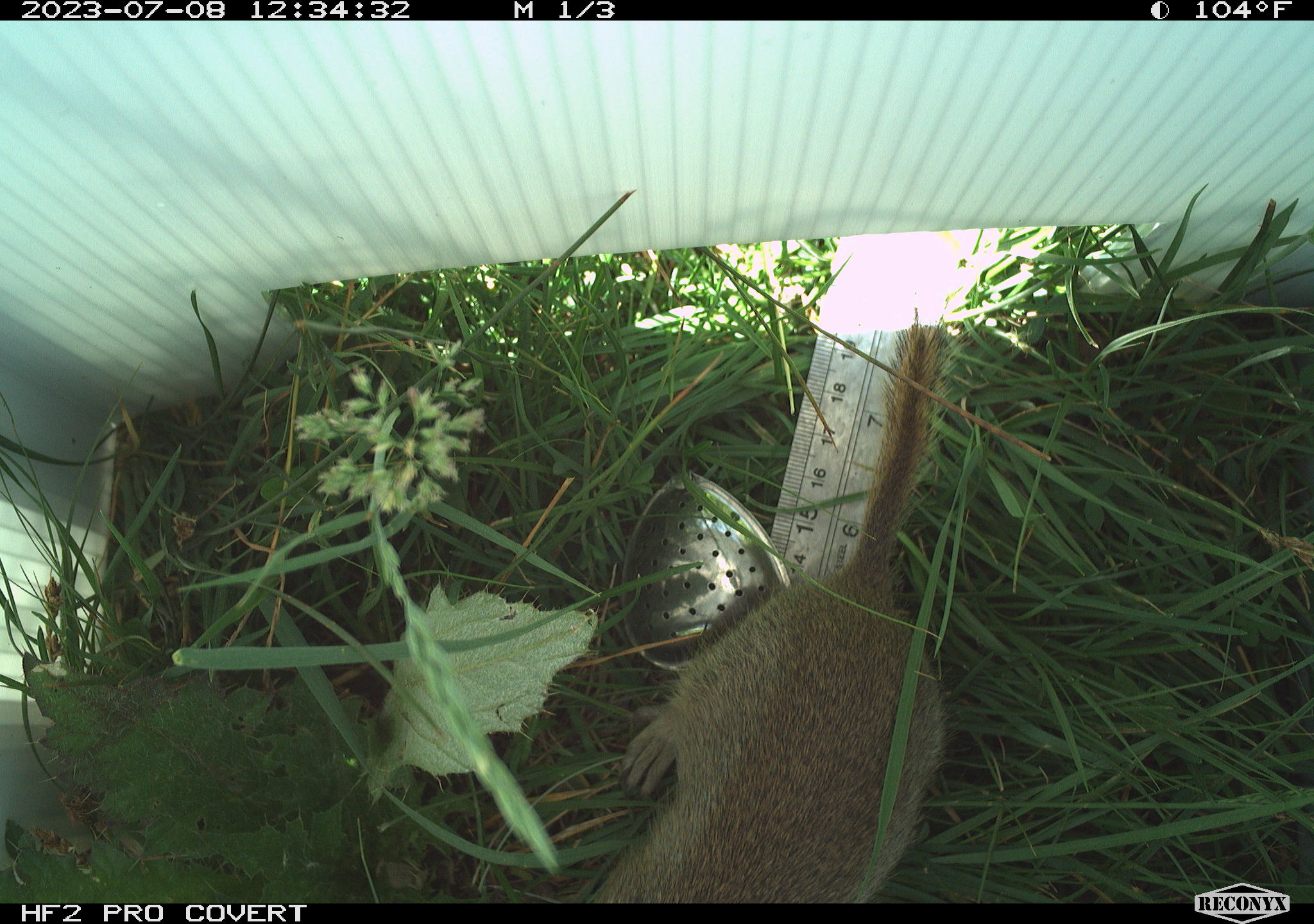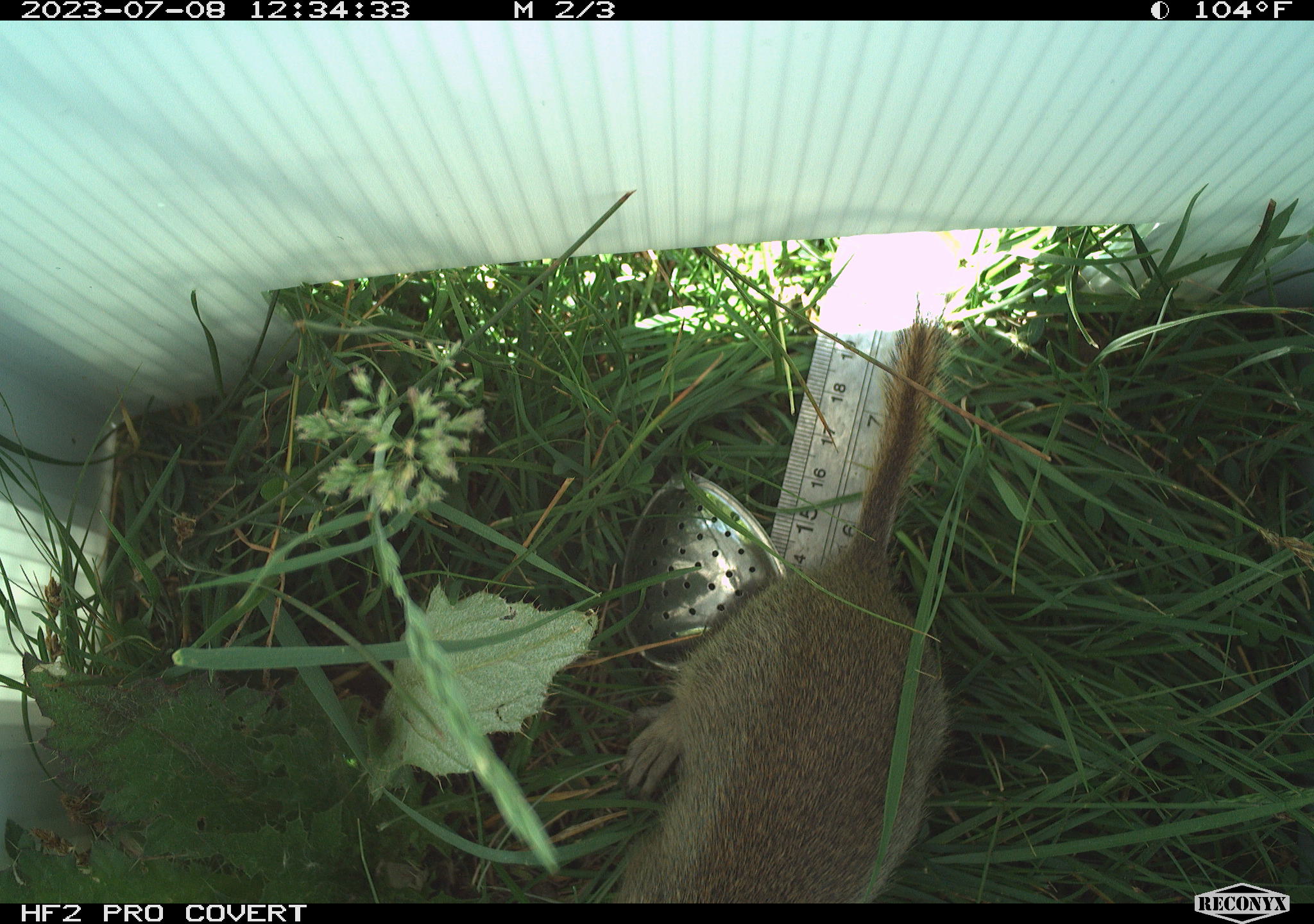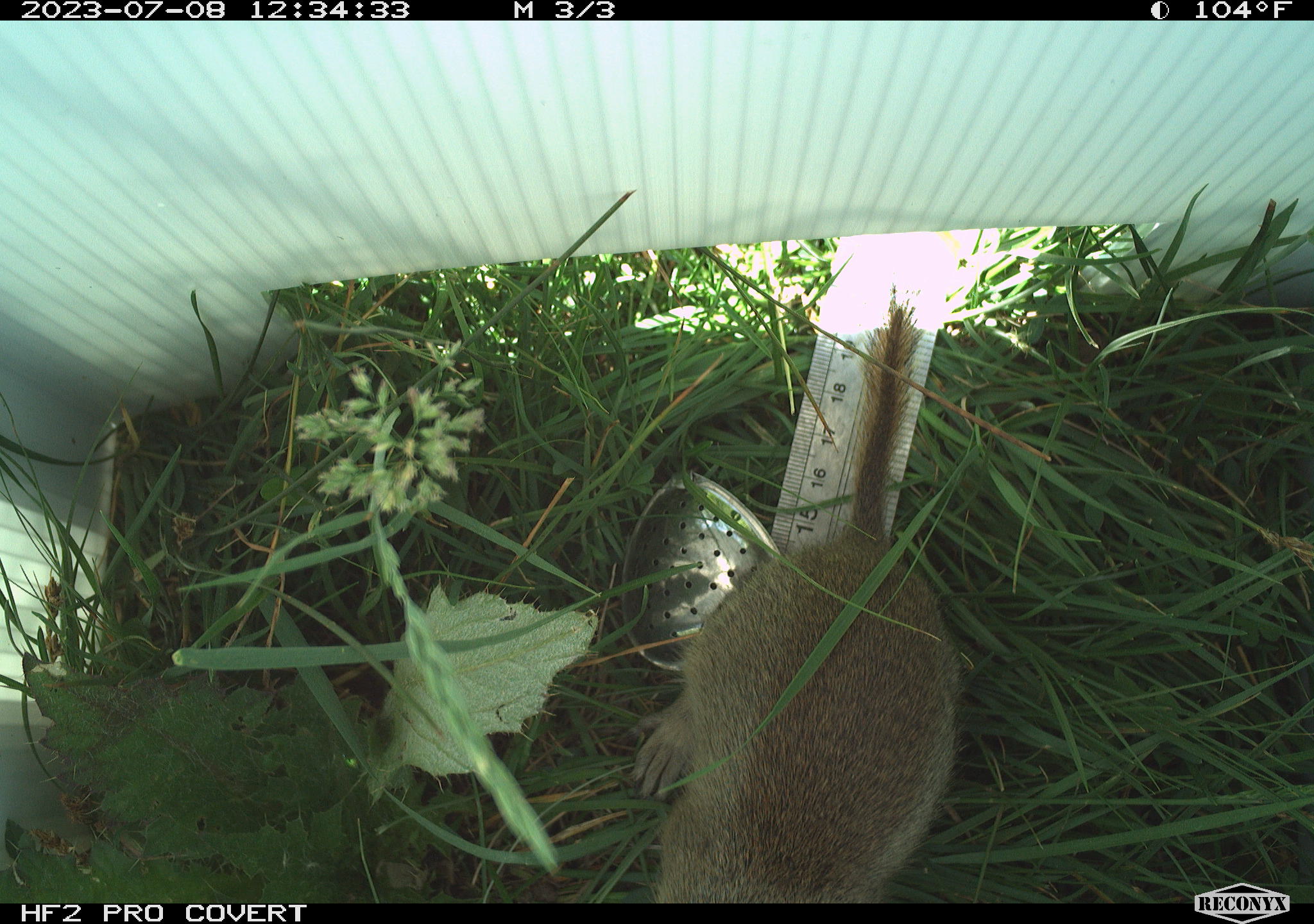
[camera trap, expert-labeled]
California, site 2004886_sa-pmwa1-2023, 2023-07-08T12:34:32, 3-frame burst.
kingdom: Animalia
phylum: Chordata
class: Mammalia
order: Rodentia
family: Sciuridae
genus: Urocitellus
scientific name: Urocitellus beldingi beldingi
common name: belding's ground squirrel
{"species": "belding's ground squirrel (Urocitellus beldingi beldingi)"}